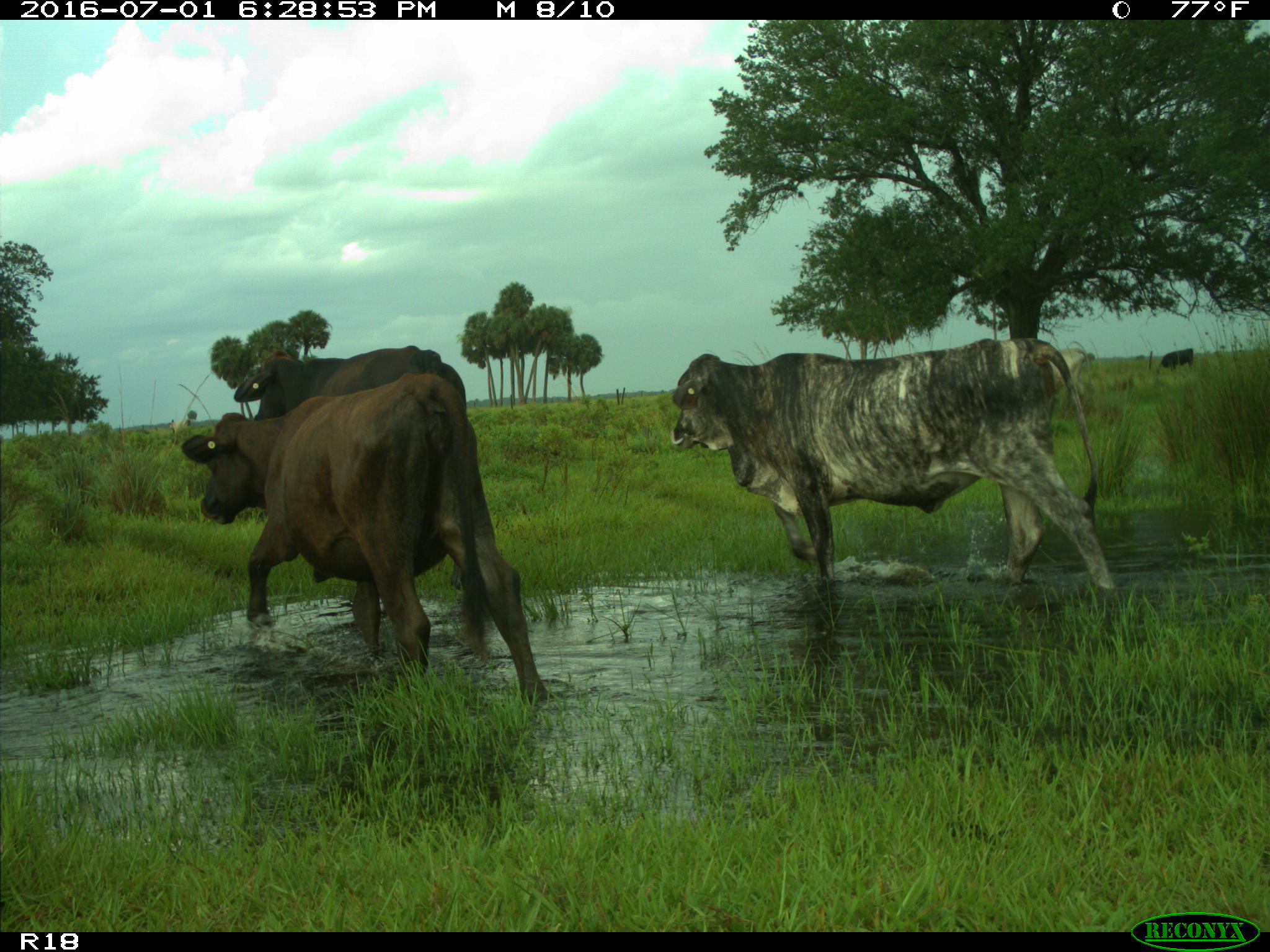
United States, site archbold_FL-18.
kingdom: Animalia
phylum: Chordata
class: Mammalia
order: Artiodactyla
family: Bovidae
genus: Bos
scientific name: Bos taurus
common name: domestic cow